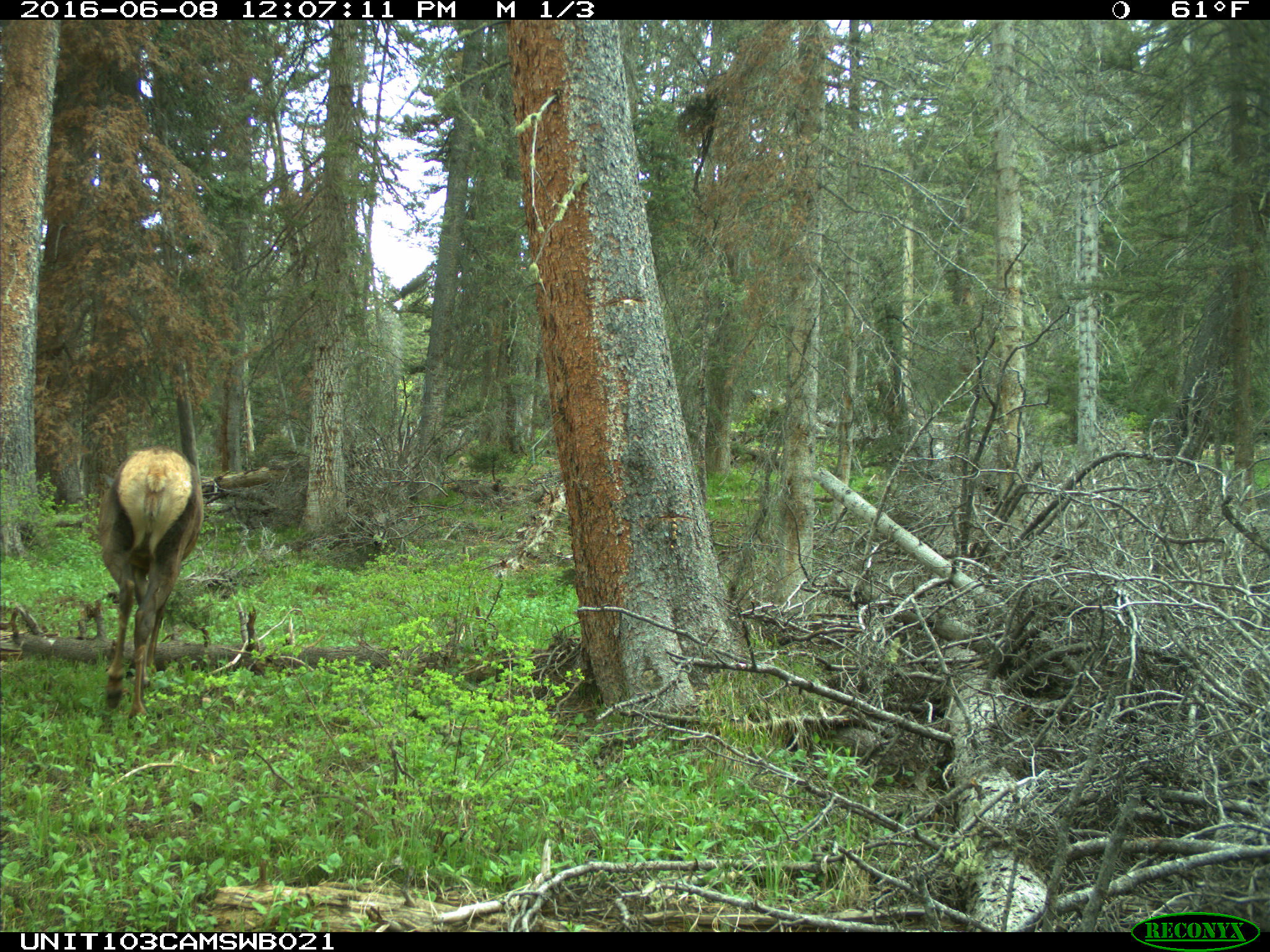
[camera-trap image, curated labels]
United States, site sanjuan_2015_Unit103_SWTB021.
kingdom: Animalia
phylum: Chordata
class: Mammalia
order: Artiodactyla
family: Cervidae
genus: Cervus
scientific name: Cervus elaphus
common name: red deer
Cervus elaphus (red deer).